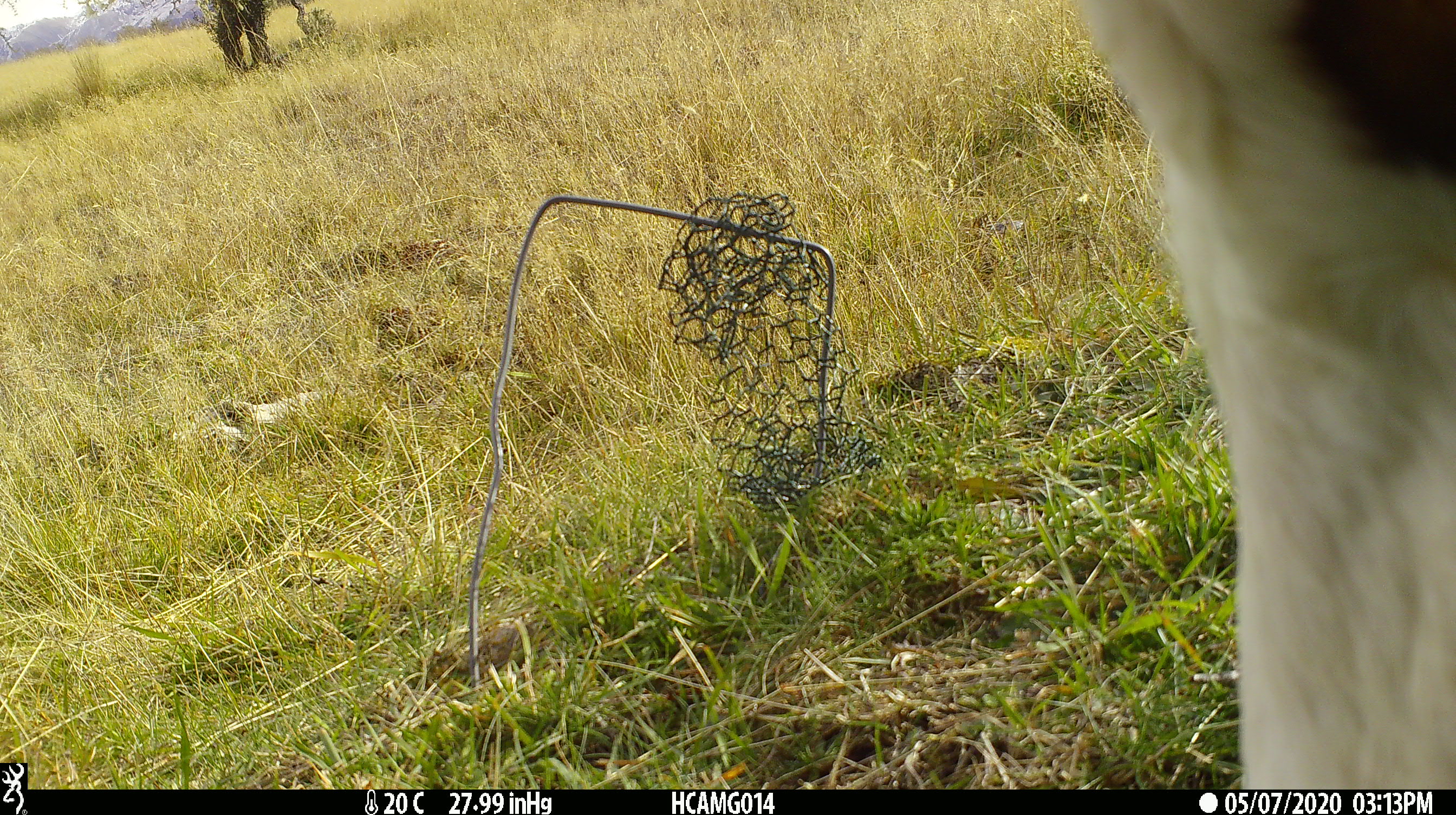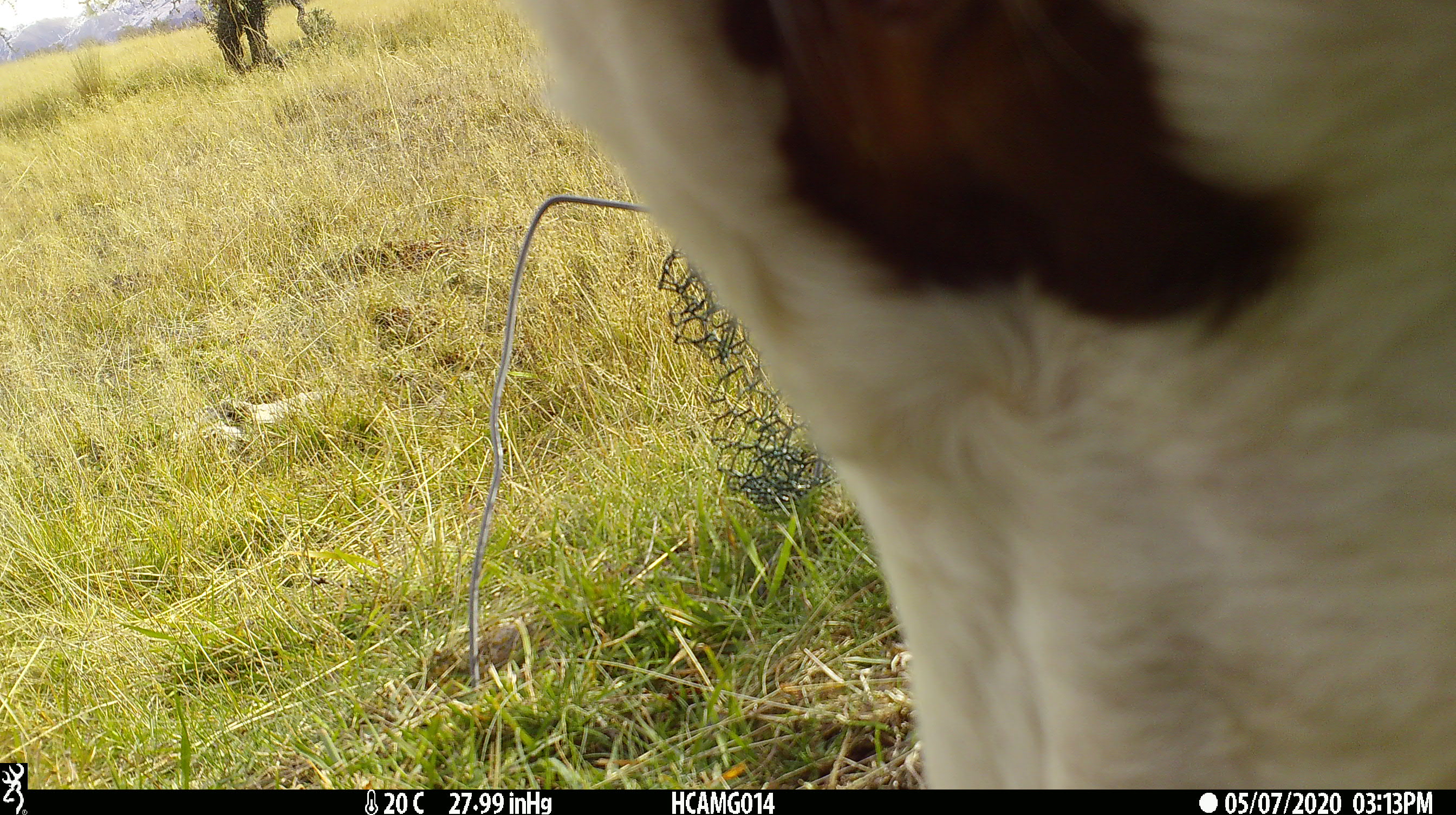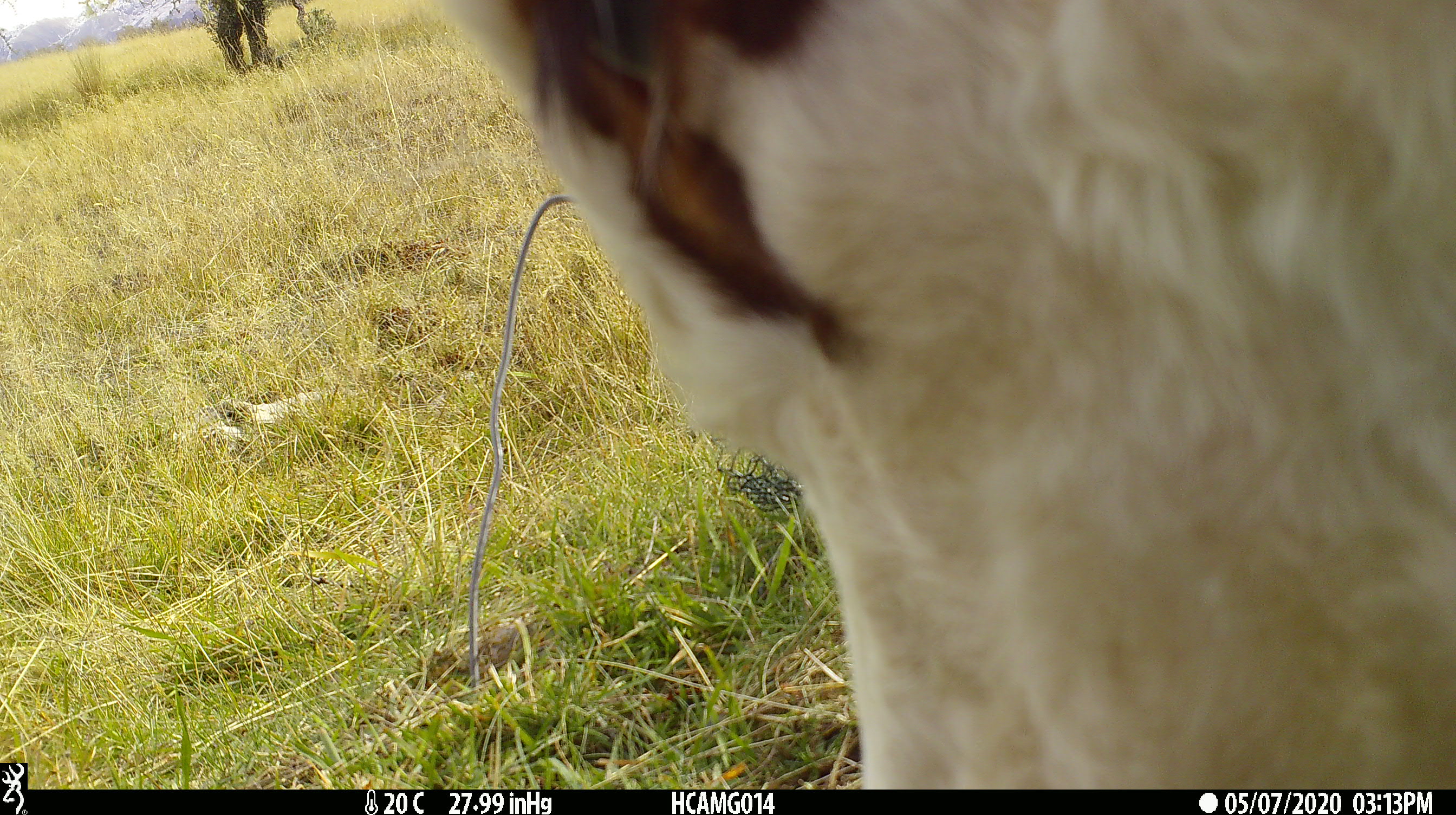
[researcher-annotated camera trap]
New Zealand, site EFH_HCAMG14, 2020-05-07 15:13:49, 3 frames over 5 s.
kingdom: Animalia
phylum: Chordata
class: Mammalia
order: Artiodactyla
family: Bovidae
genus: Bos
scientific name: Bos taurus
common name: domestic cow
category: cow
Cow (domestic cow) (Bos taurus).